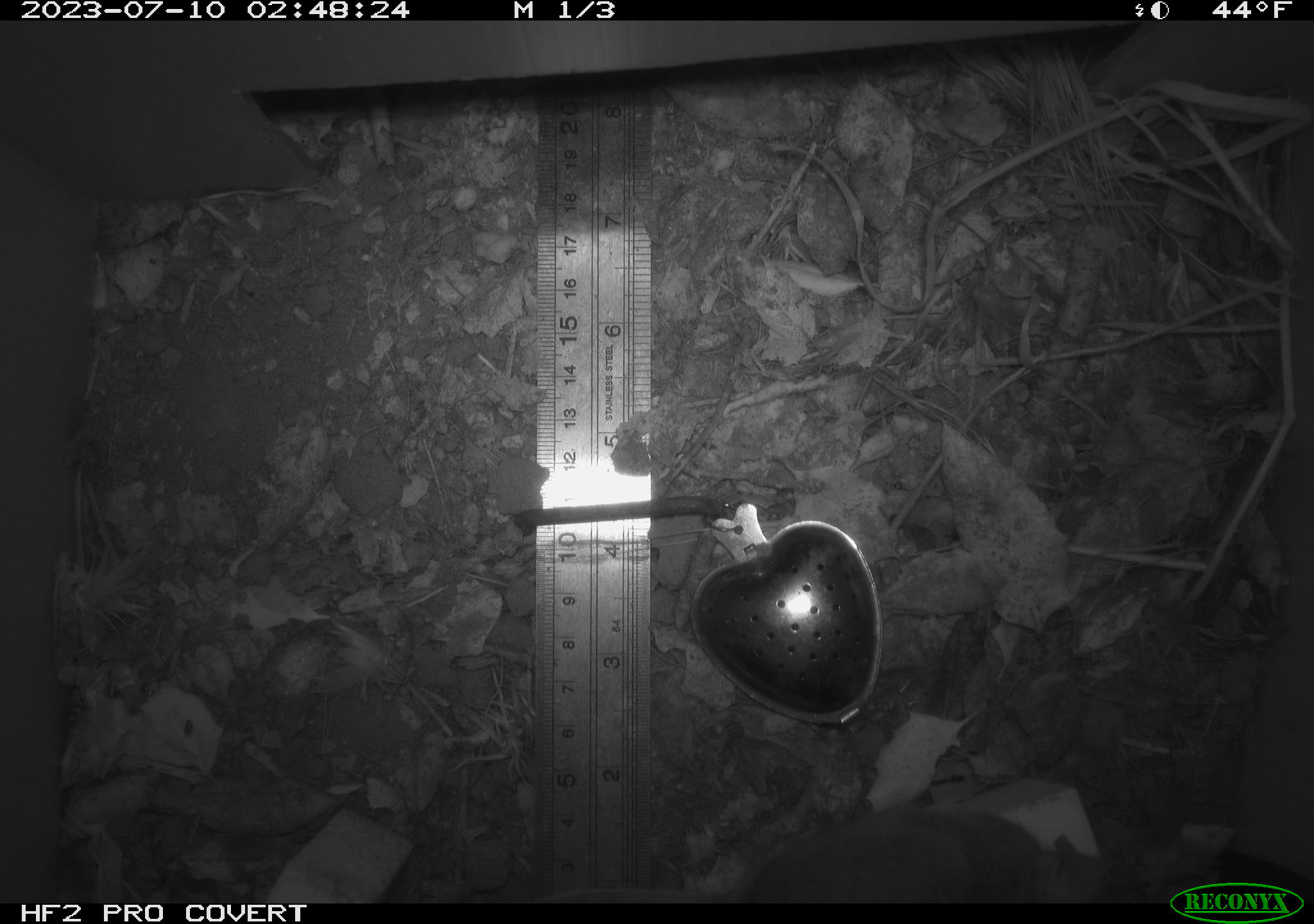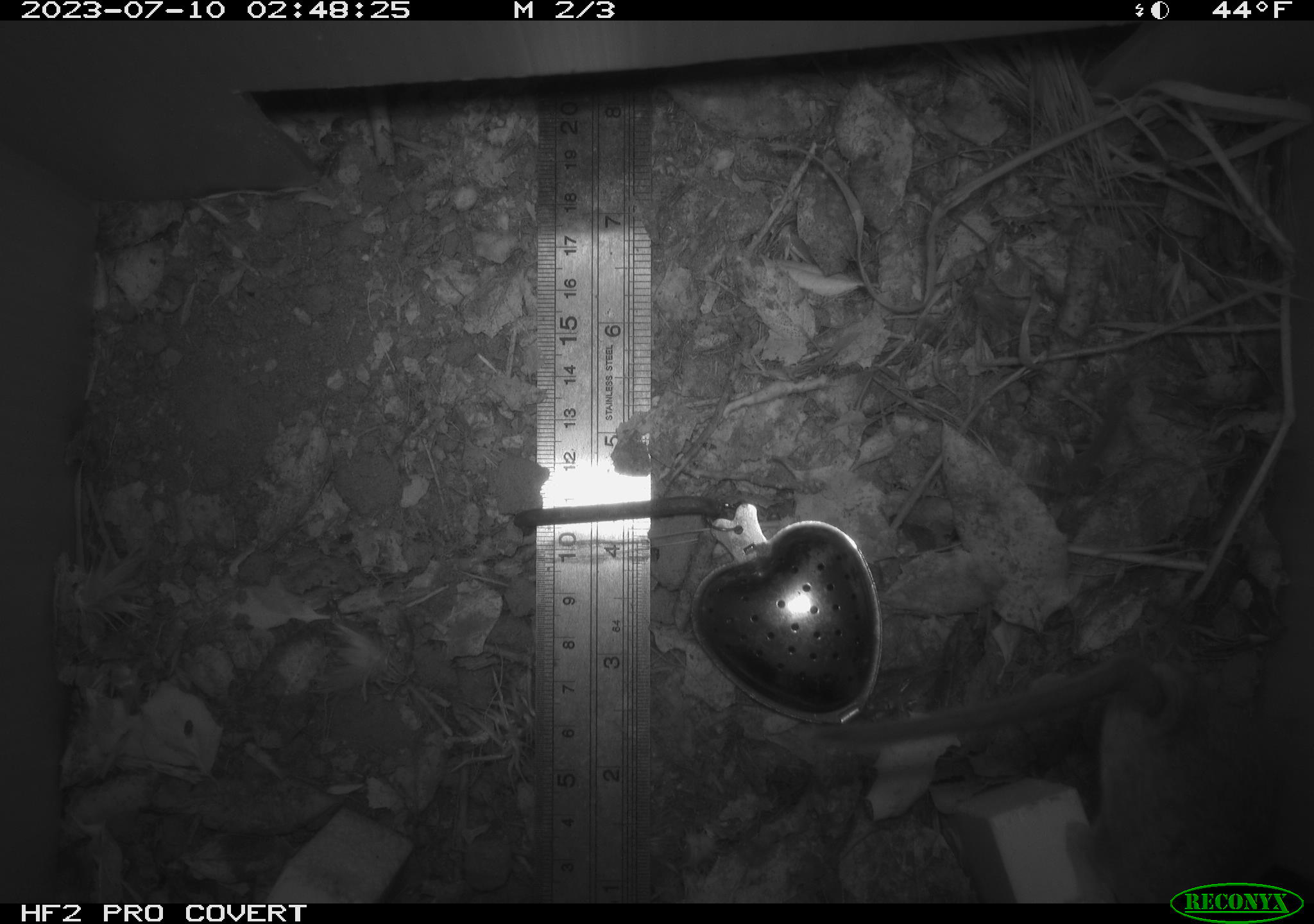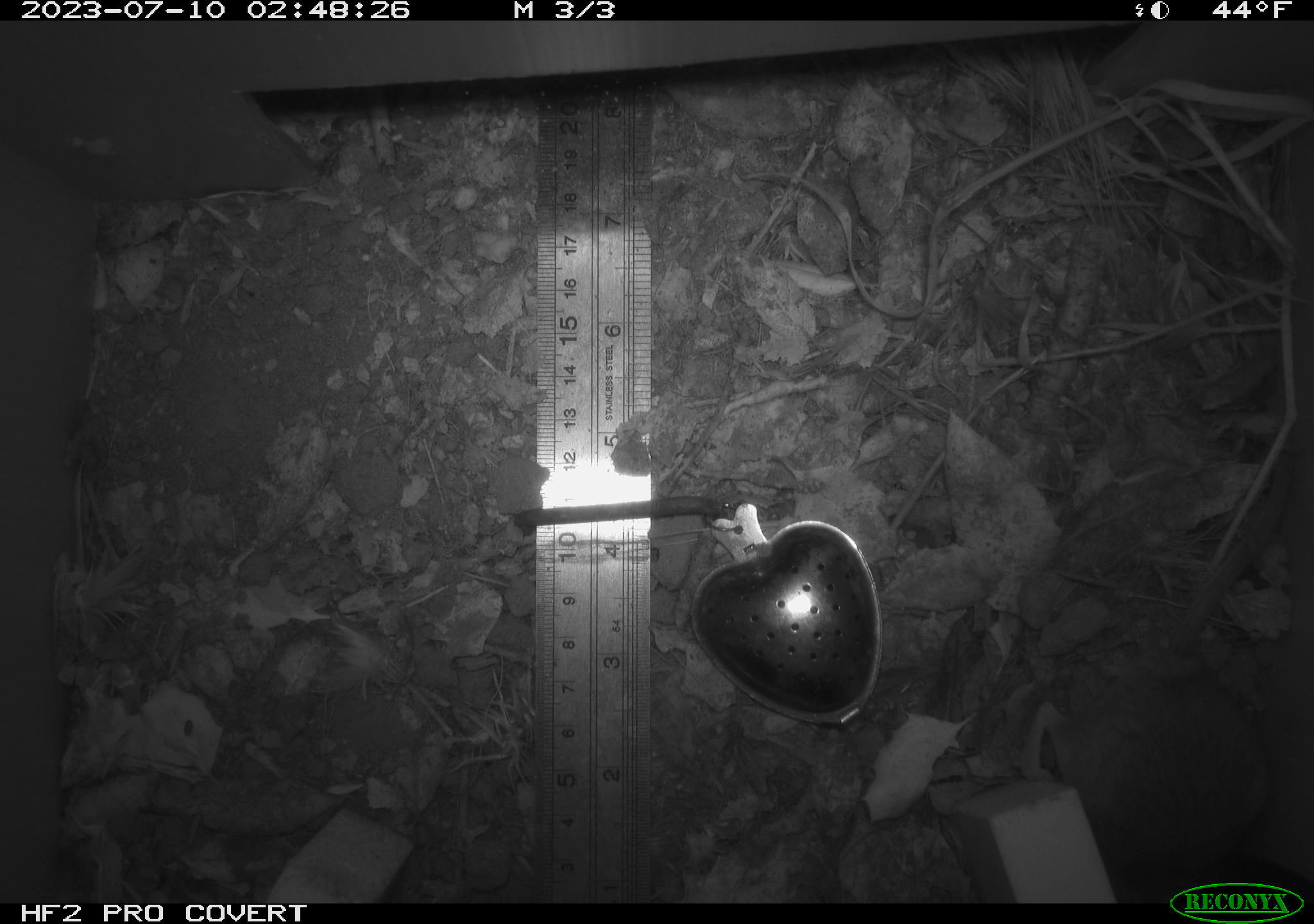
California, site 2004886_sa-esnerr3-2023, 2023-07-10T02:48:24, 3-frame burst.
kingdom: Animalia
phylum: Chordata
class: Mammalia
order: Rodentia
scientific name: Rodentia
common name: mouse species